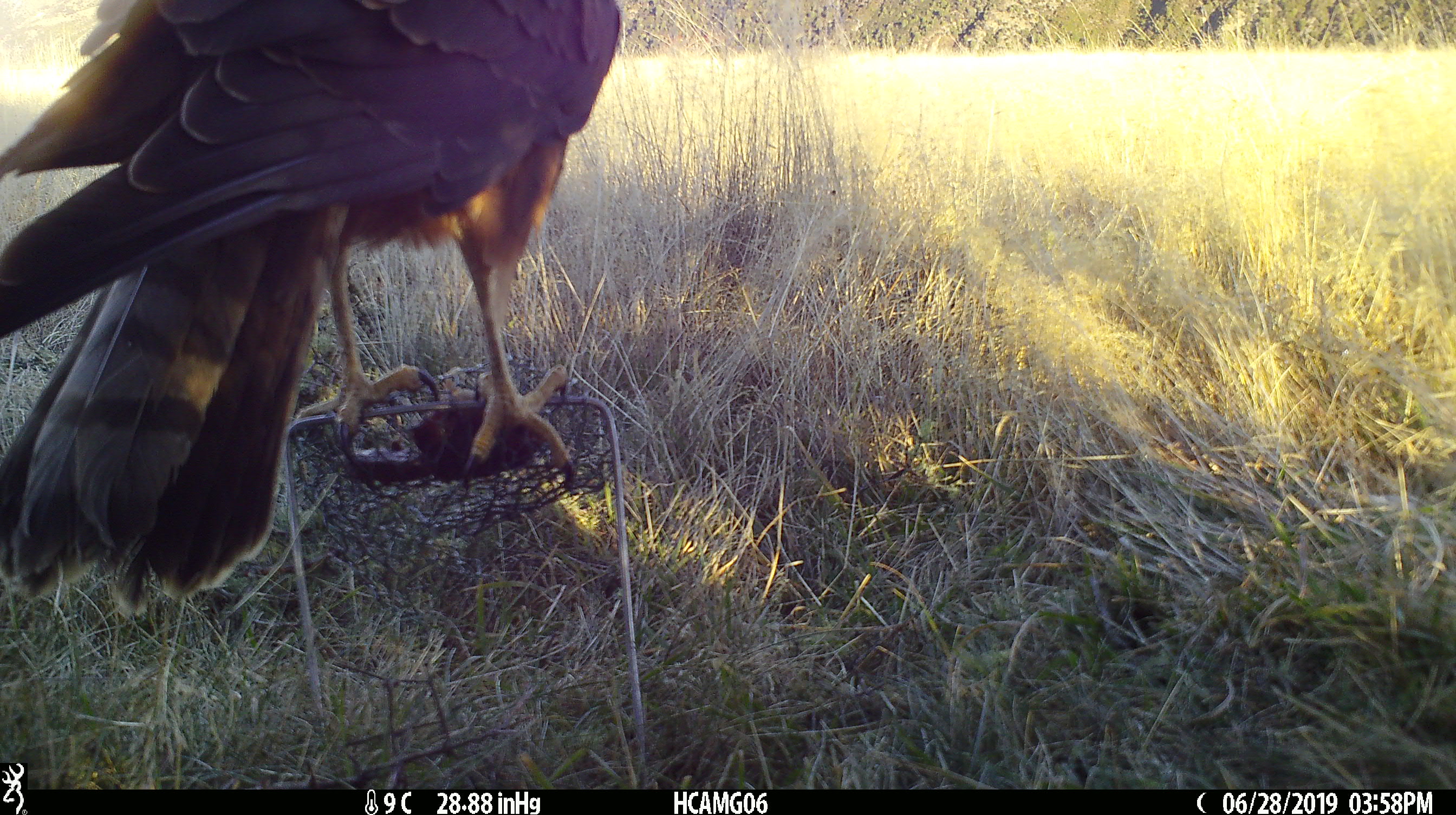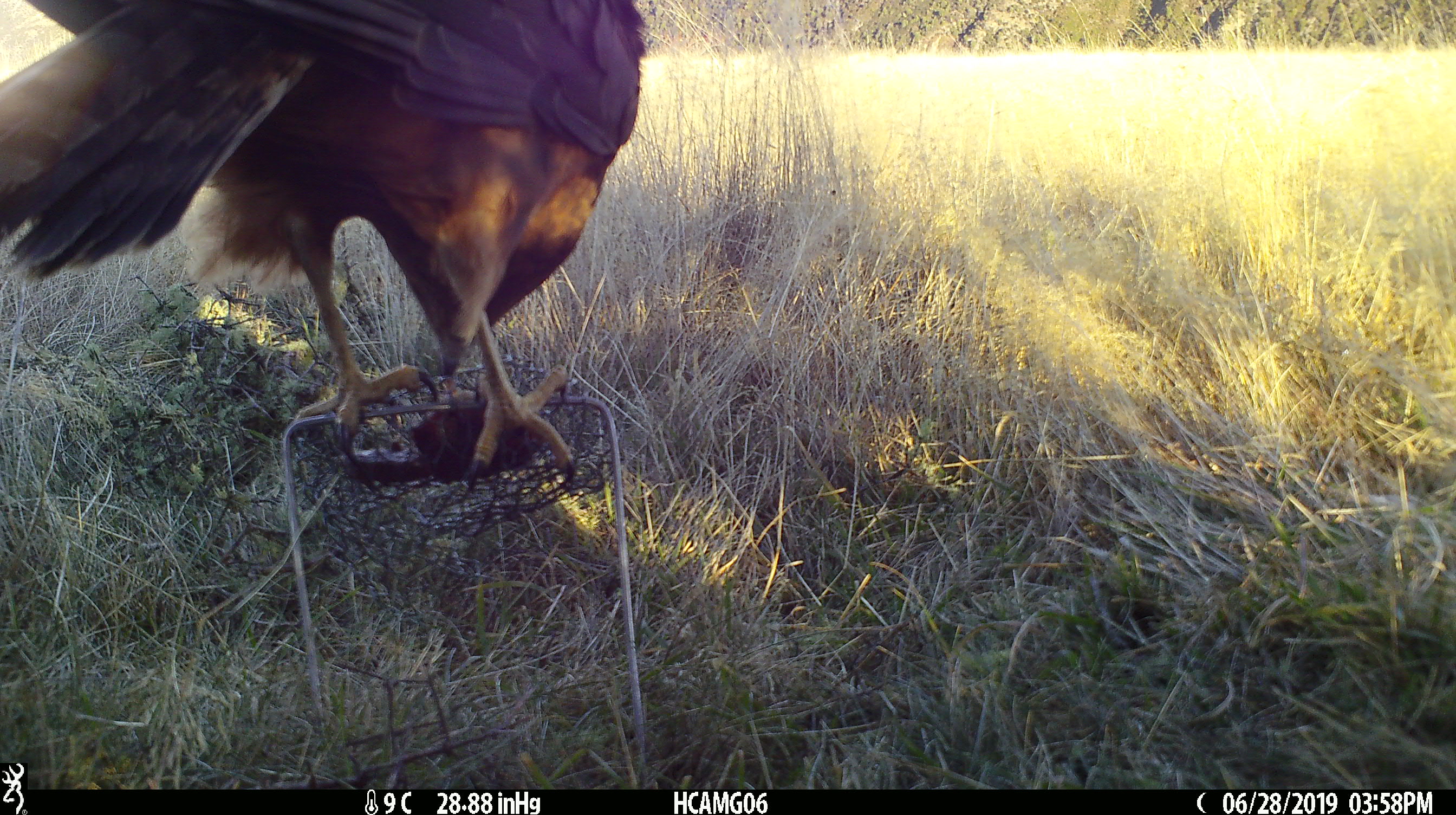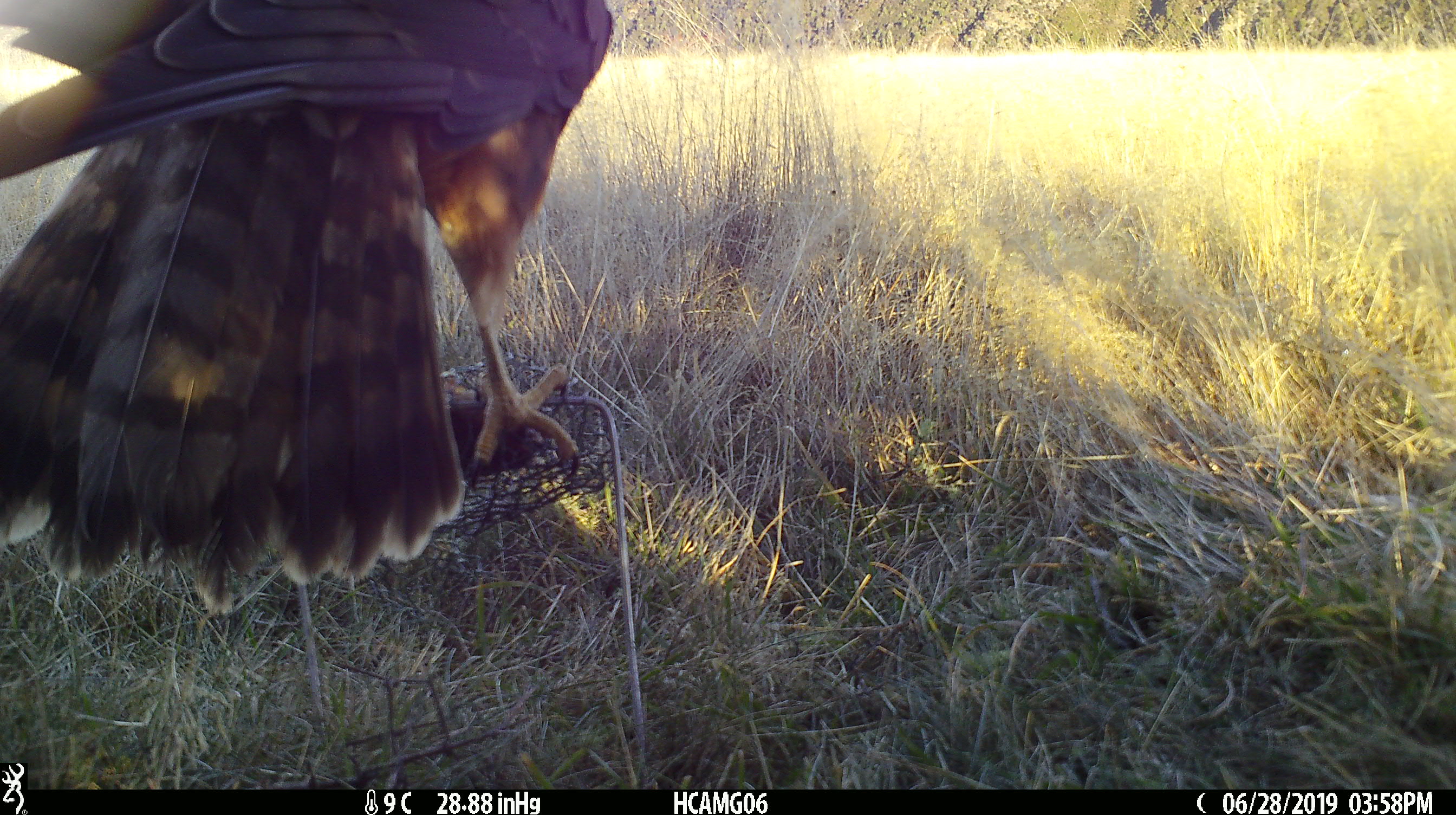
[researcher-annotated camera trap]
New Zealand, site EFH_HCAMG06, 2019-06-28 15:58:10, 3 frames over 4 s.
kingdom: Animalia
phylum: Chordata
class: Aves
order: Accipitriformes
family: Accipitridae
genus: Circus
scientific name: Circus approximans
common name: swamp harrier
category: harrier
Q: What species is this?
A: Harrier (swamp harrier) (Circus approximans).